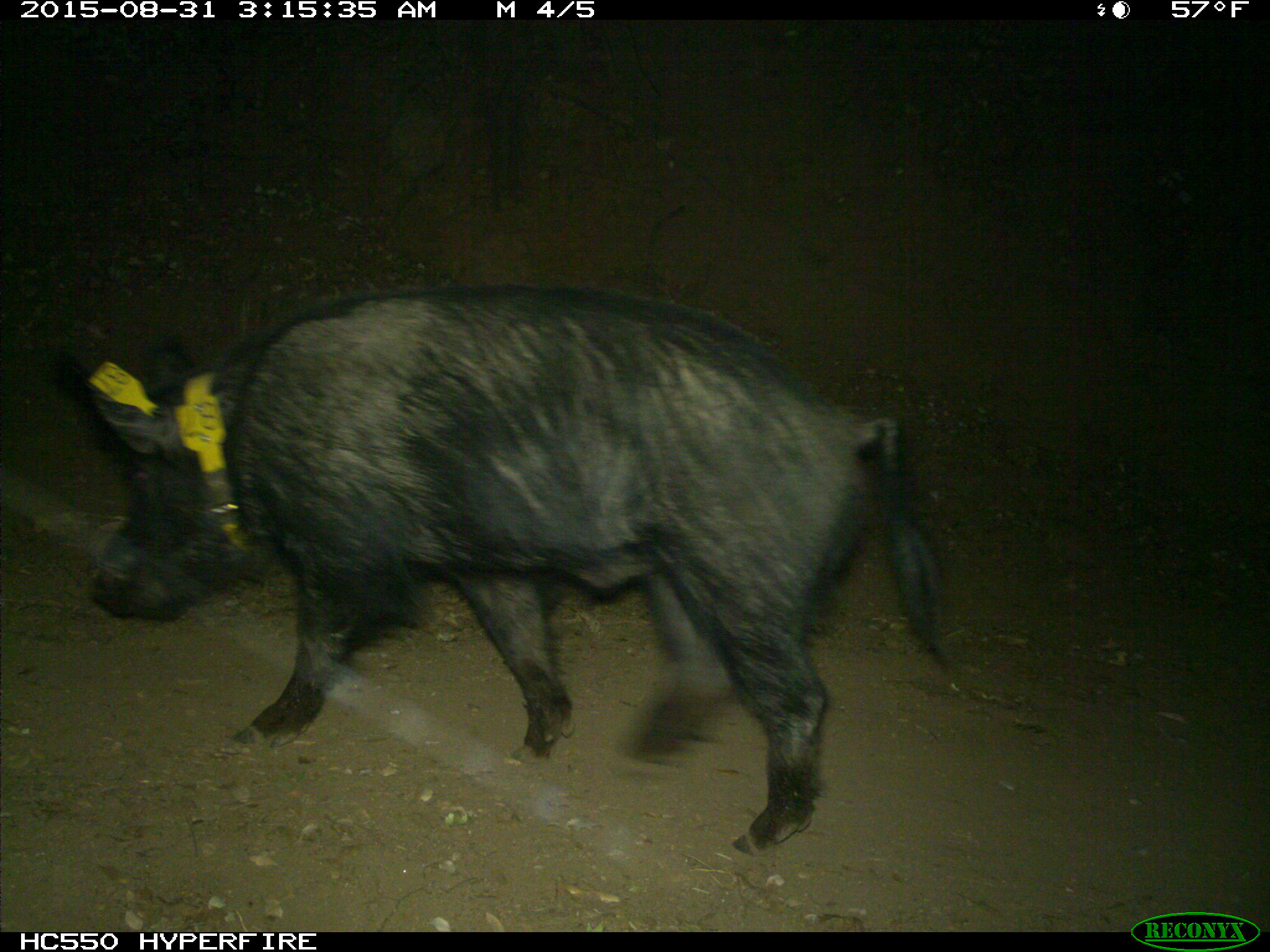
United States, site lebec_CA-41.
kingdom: Animalia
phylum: Chordata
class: Mammalia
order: Artiodactyla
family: Suidae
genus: Sus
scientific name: Sus scrofa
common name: wild boar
Sus scrofa (wild boar).